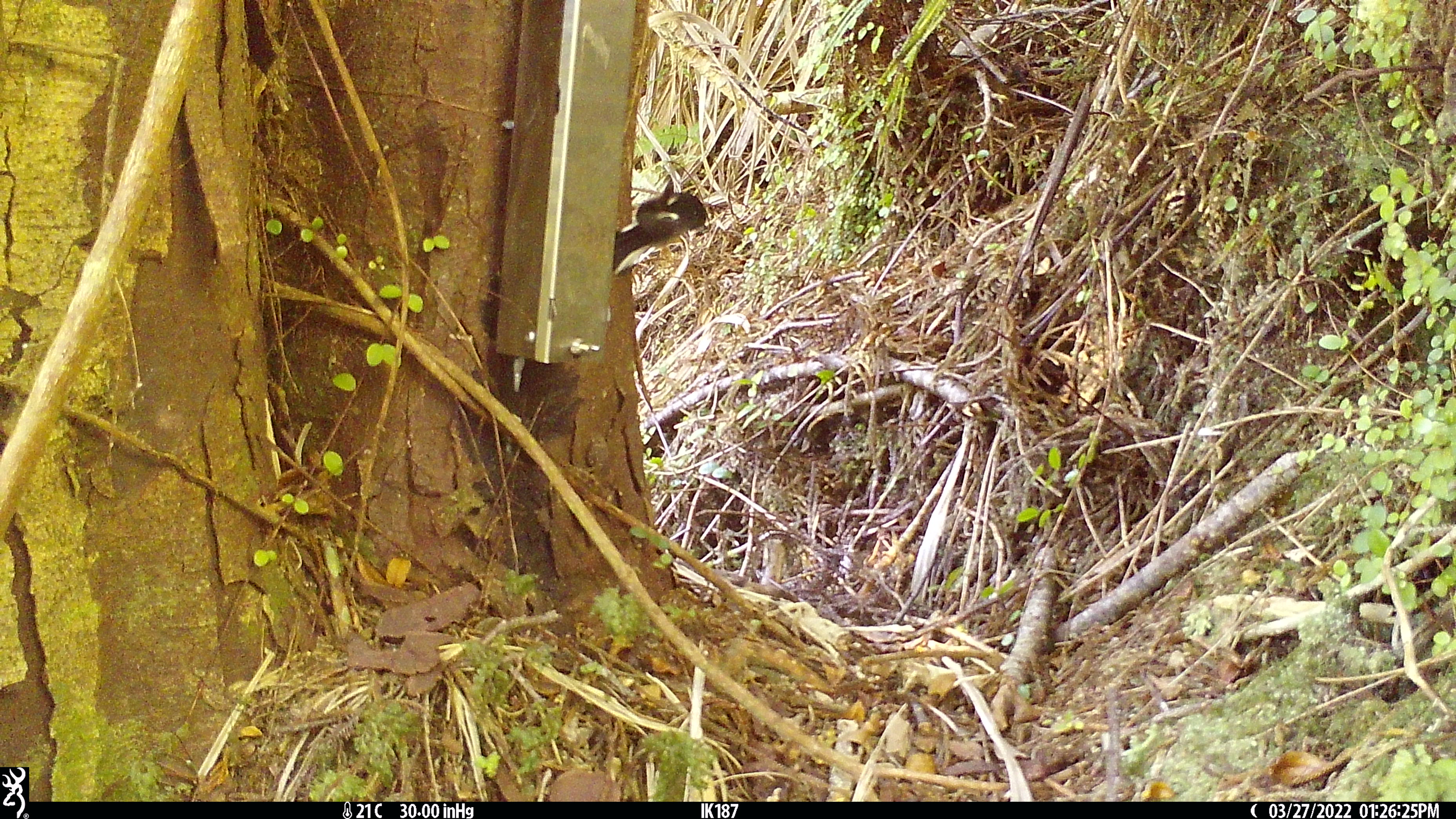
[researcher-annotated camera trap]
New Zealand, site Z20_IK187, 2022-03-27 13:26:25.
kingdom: Animalia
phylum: Chordata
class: Aves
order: Passeriformes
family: Petroicidae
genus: Petroica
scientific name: Petroica macrocephala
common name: tomtit